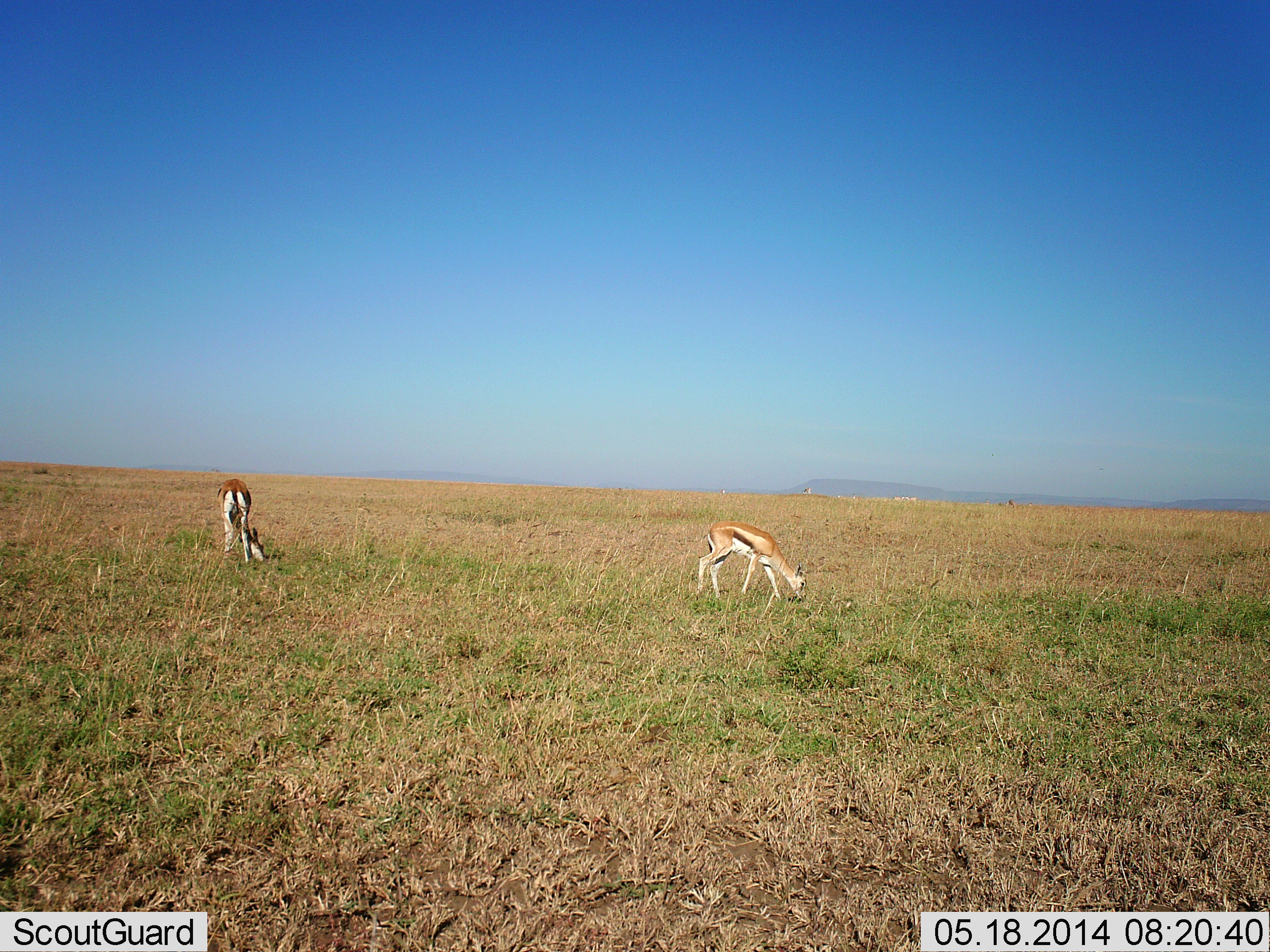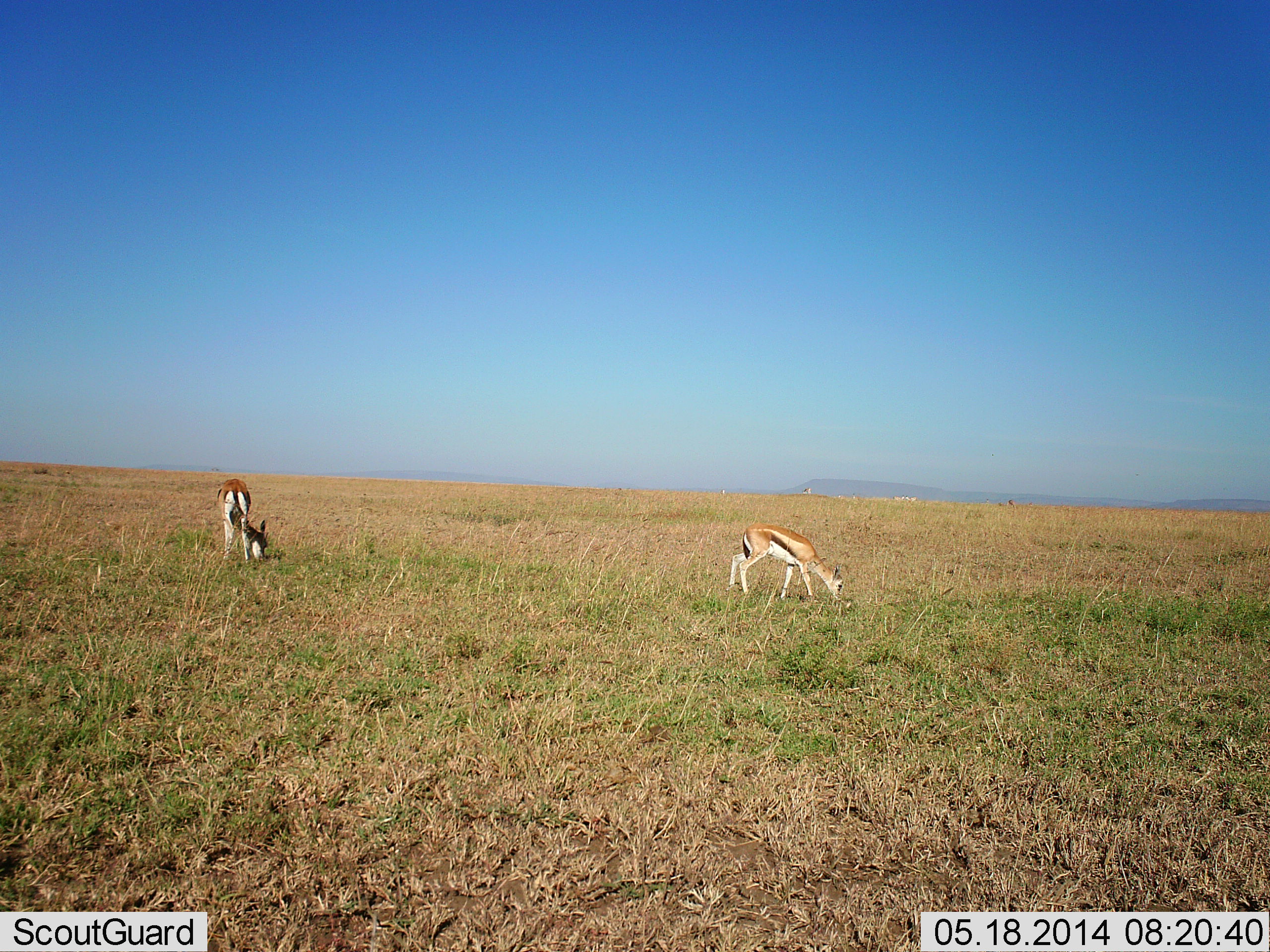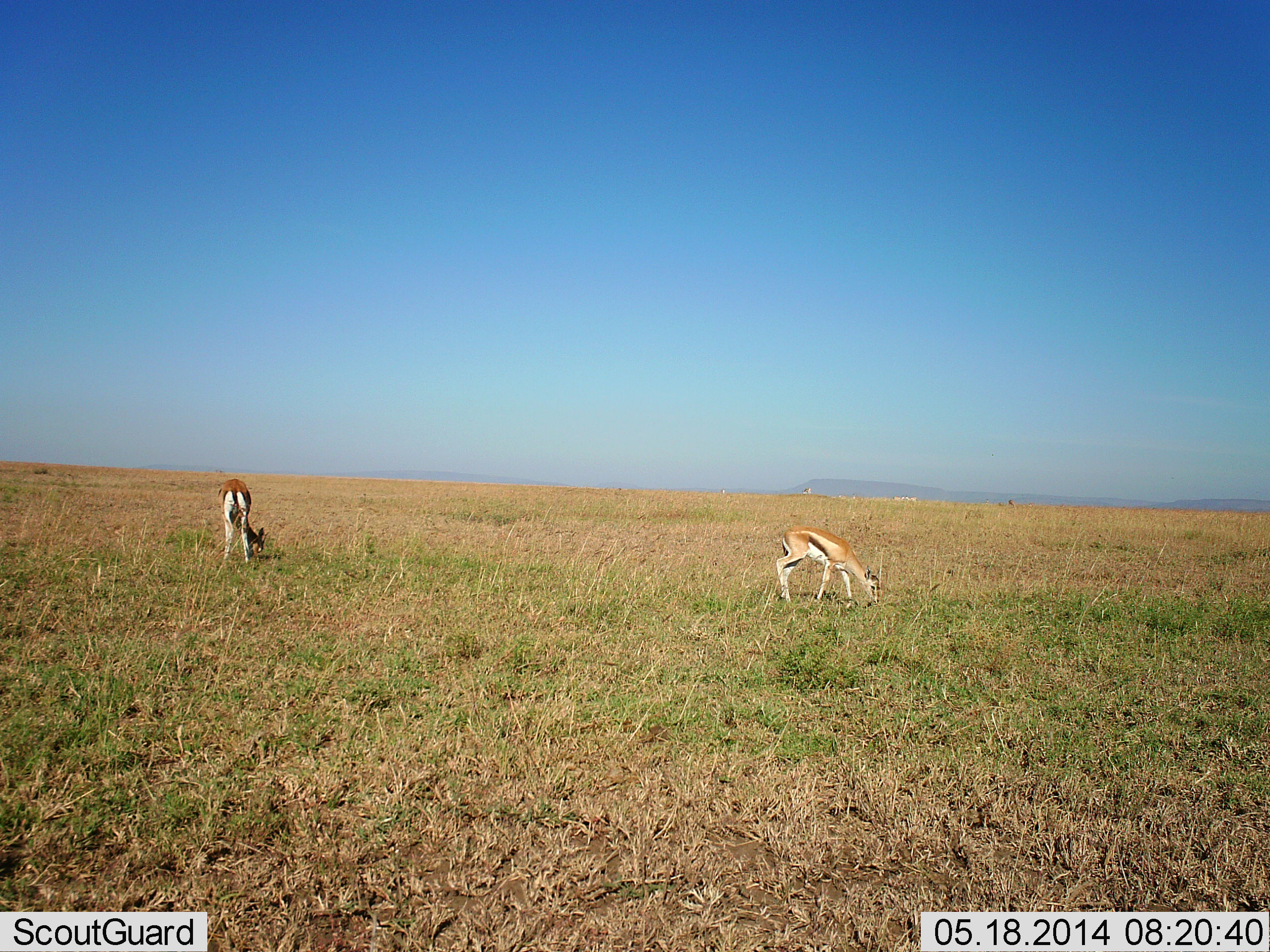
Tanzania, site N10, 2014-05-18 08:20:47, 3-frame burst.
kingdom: Animalia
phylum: Chordata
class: Mammalia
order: Artiodactyla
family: Bovidae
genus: Eudorcas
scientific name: Eudorcas thomsonii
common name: thomson's gazelle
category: gazellethomsons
Gazellethomsons (thomson's gazelle) (Eudorcas thomsonii), count 2. Behavior (volunteer vote fractions): standing 20%, resting 0%, moving 20%, interacting 0%. Young present (vote fraction): 10%. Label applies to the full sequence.